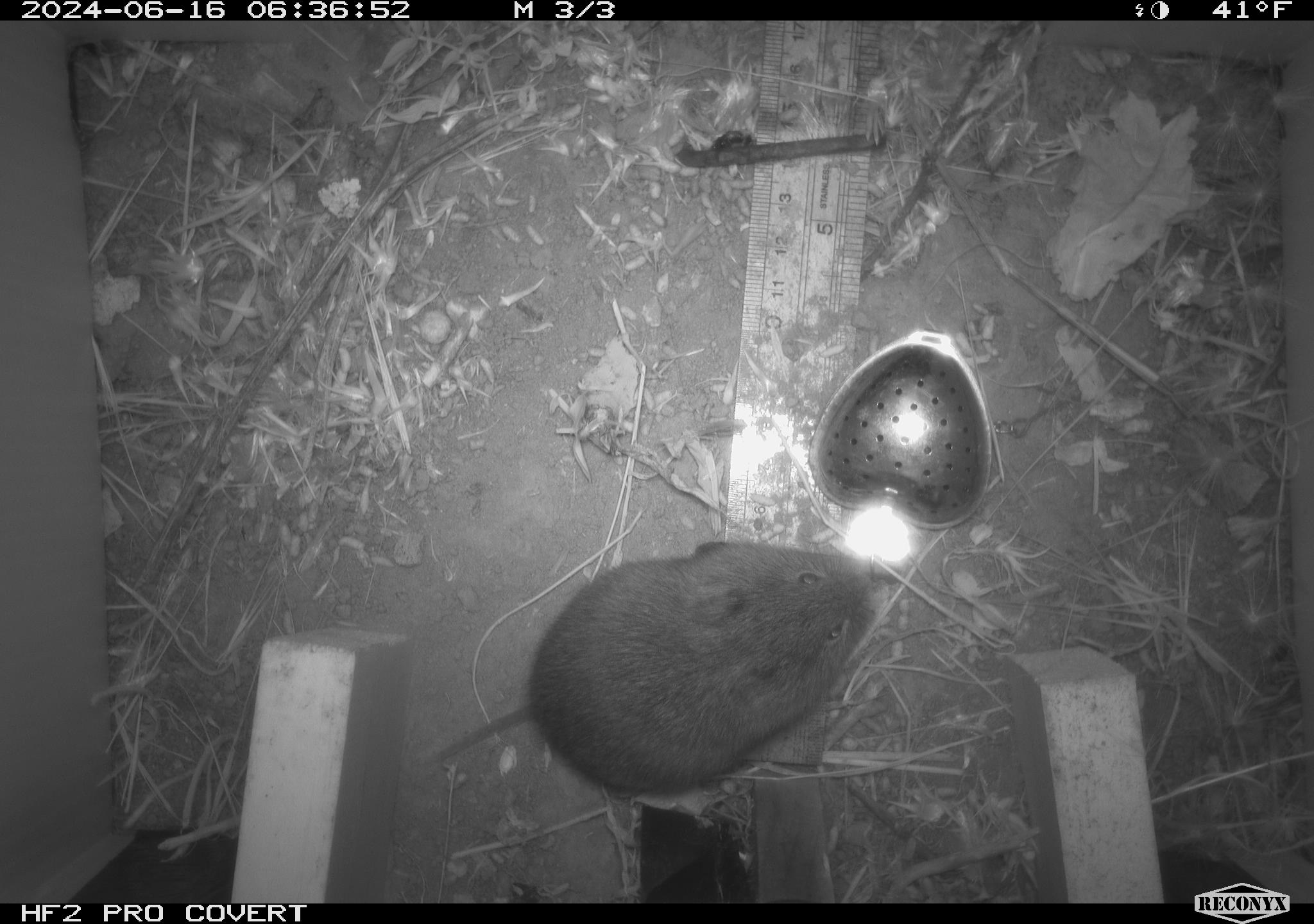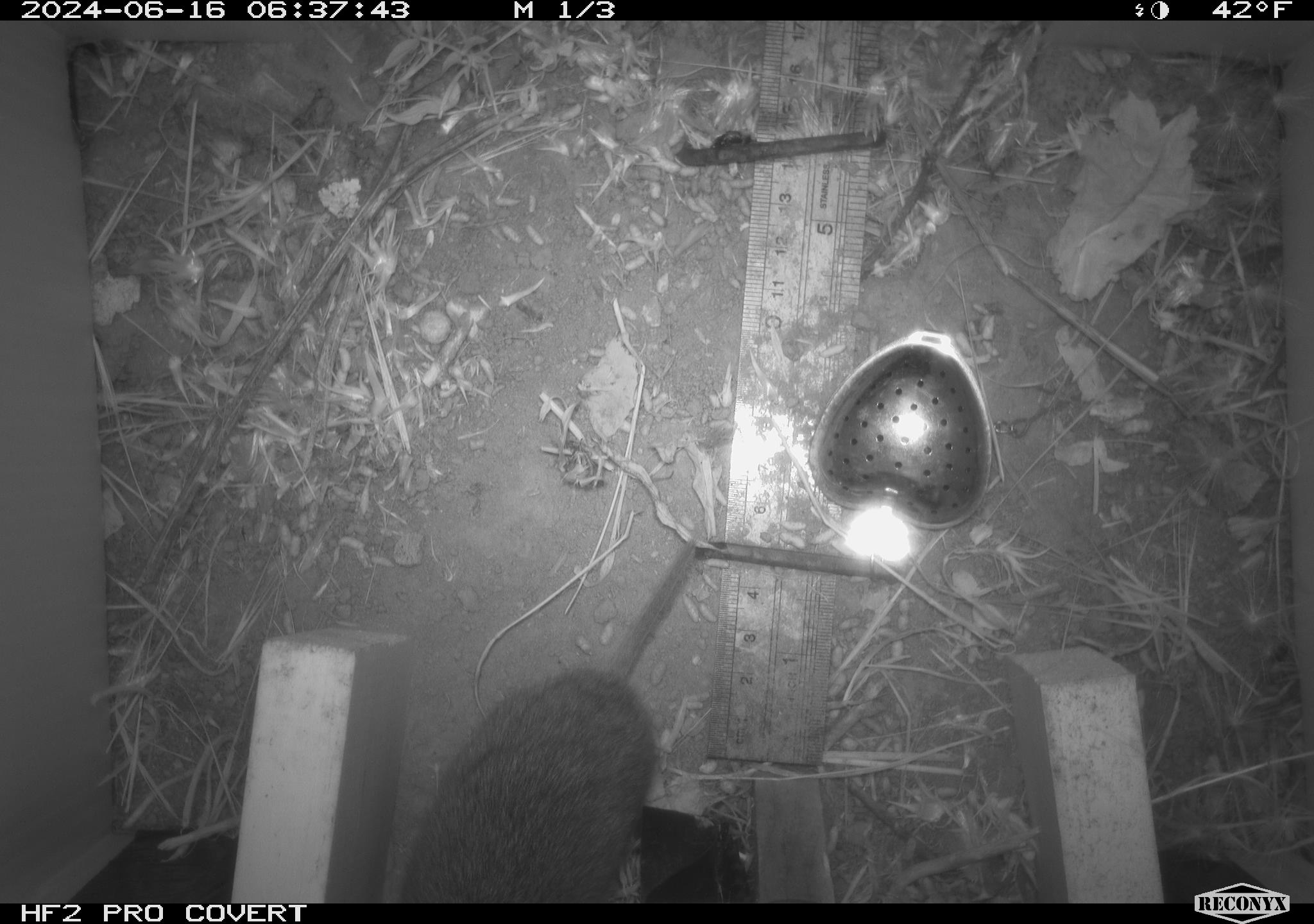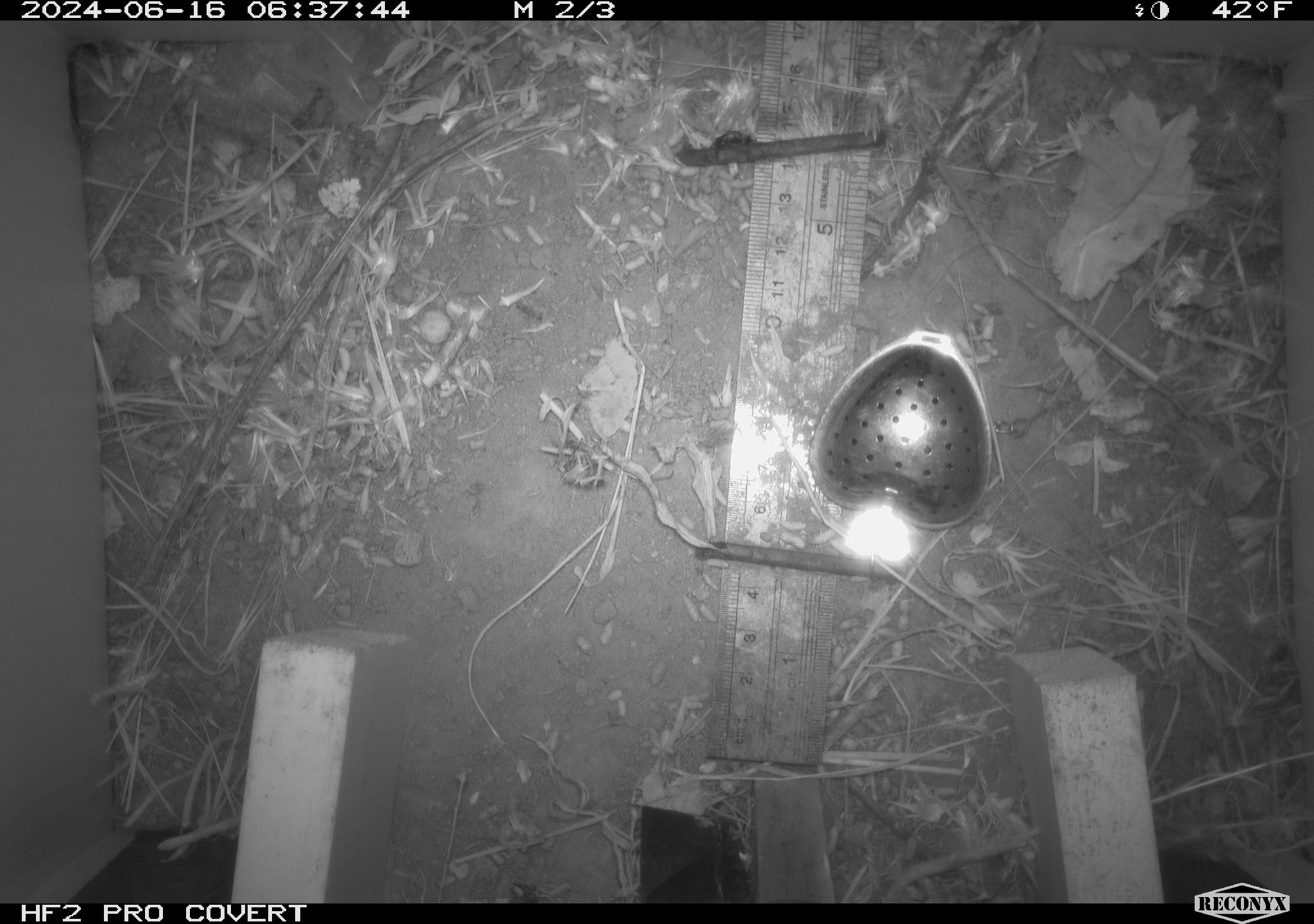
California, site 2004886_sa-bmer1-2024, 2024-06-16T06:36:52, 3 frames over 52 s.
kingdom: Animalia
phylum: Chordata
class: Mammalia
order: Rodentia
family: Cricetidae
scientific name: Cricetidae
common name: hamsters, voles, lemmings, and allies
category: cricetidae family